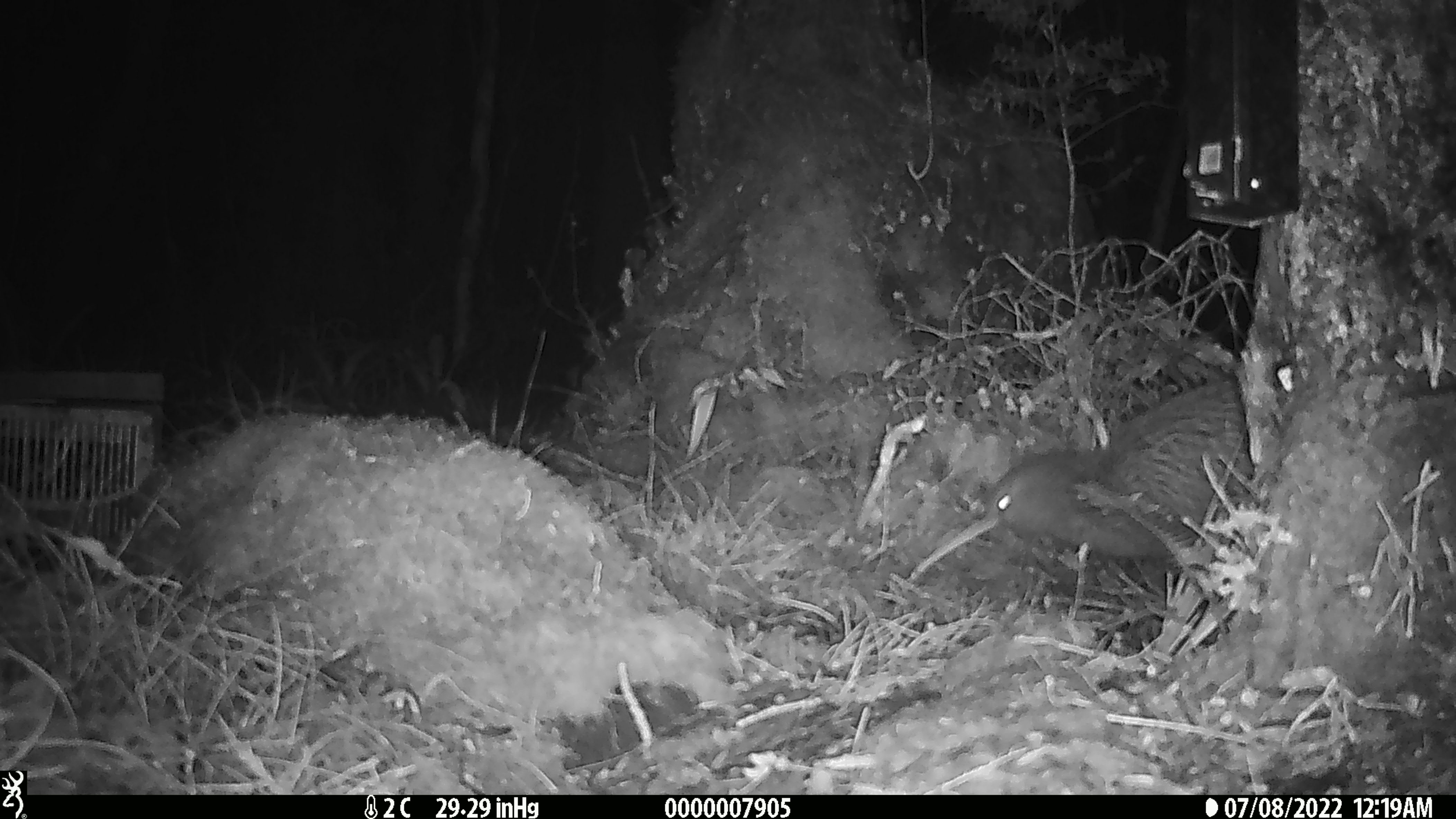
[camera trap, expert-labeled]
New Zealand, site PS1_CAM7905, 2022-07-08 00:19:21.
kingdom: Animalia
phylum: Chordata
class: Aves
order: Apterygiformes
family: Apterygidae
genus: Apteryx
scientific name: Apteryx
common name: kiwi